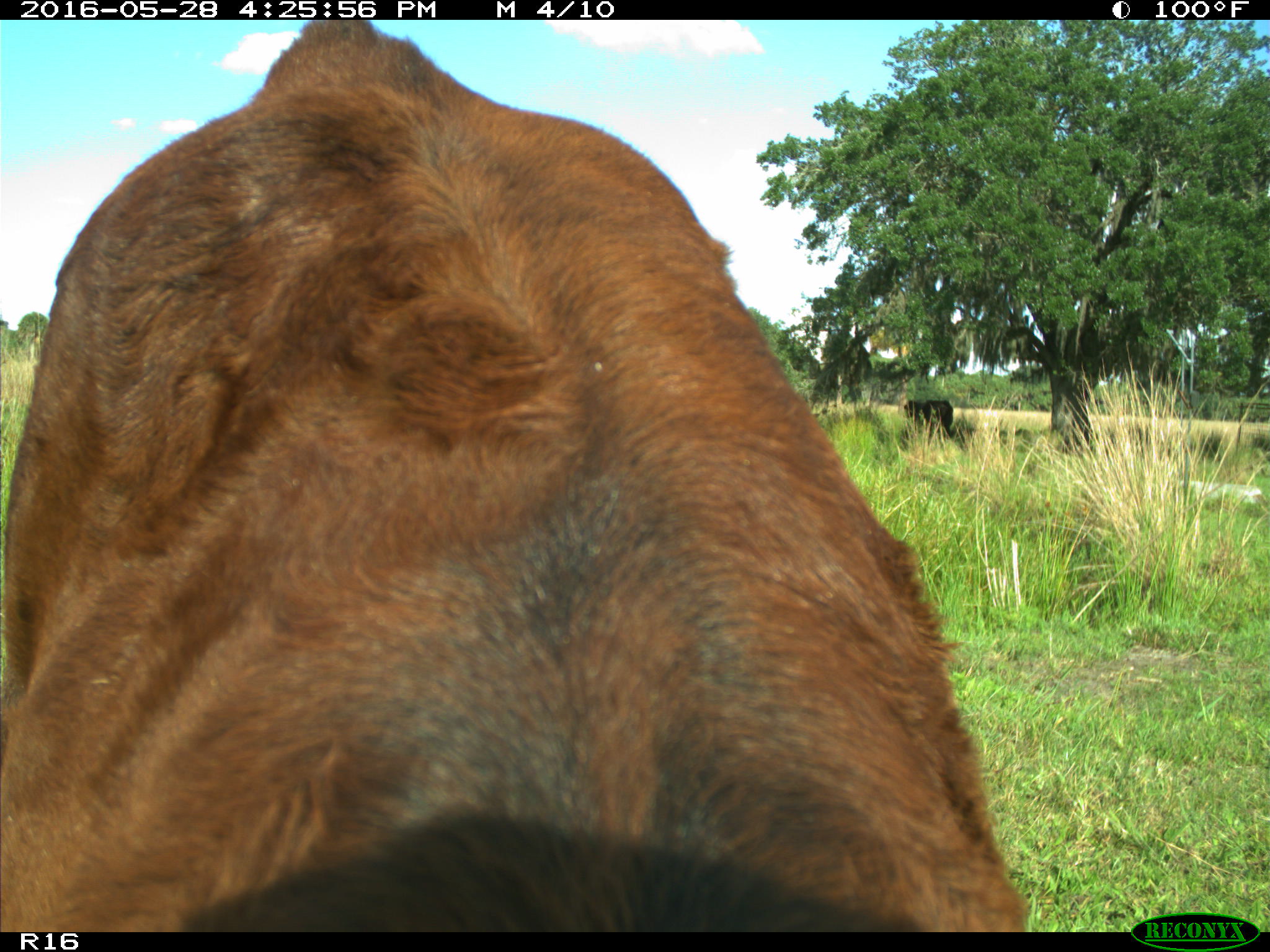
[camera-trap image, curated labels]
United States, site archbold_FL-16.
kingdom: Animalia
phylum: Chordata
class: Mammalia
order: Artiodactyla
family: Bovidae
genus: Bos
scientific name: Bos taurus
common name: domestic cow